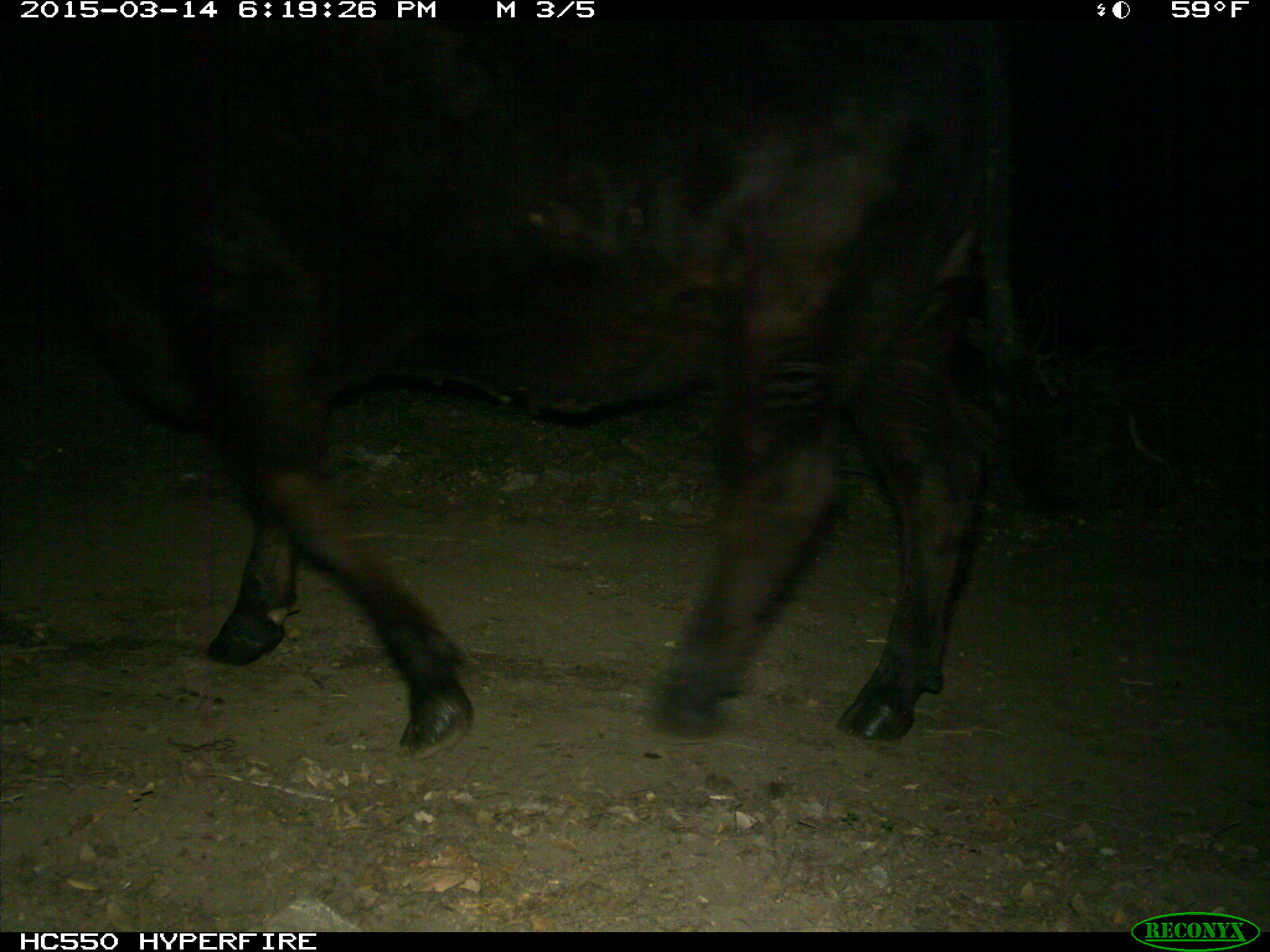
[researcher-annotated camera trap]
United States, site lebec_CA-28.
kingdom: Animalia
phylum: Chordata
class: Mammalia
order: Artiodactyla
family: Bovidae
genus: Bos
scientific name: Bos taurus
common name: domestic cow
Bos taurus (domestic cow).